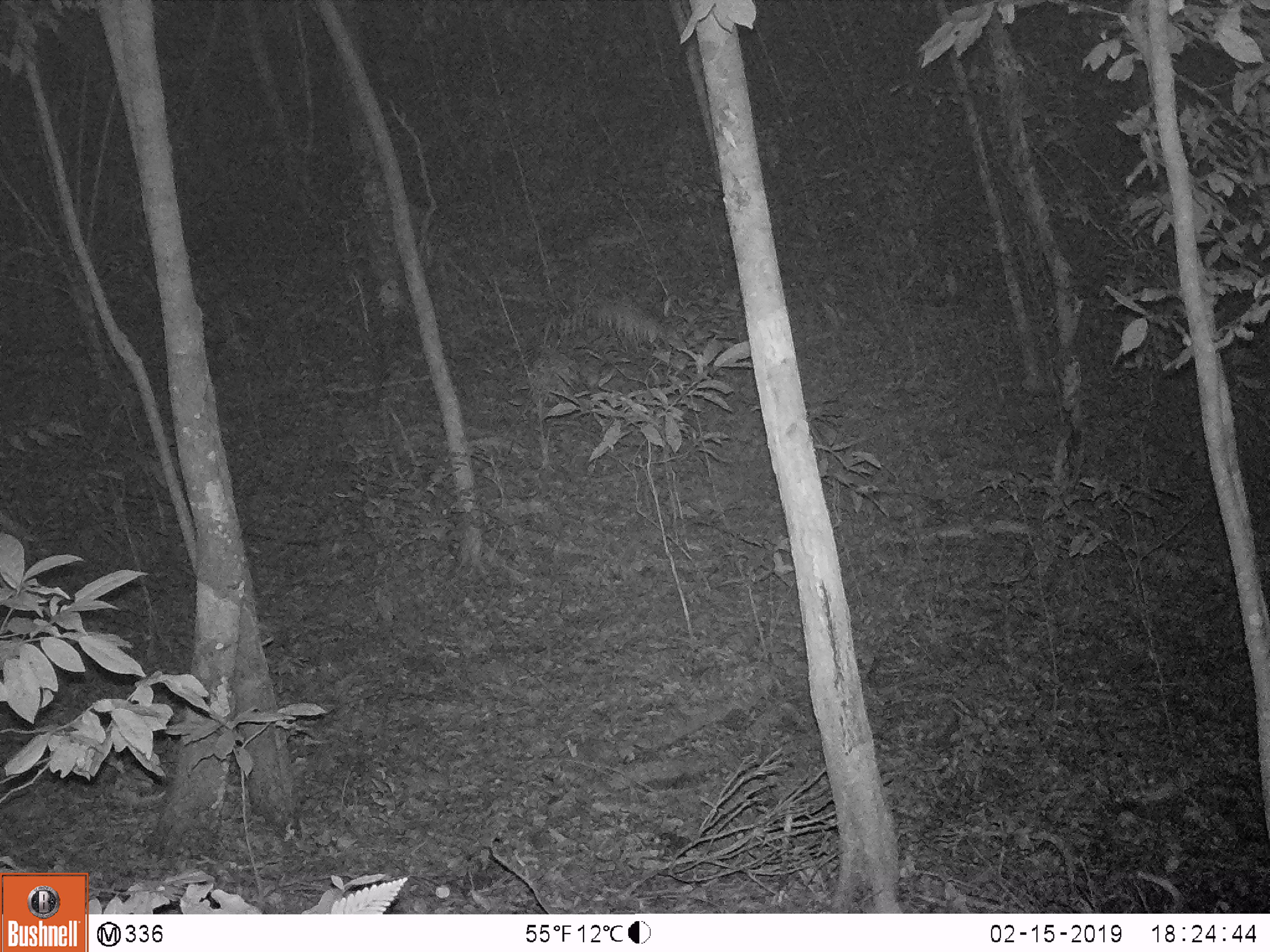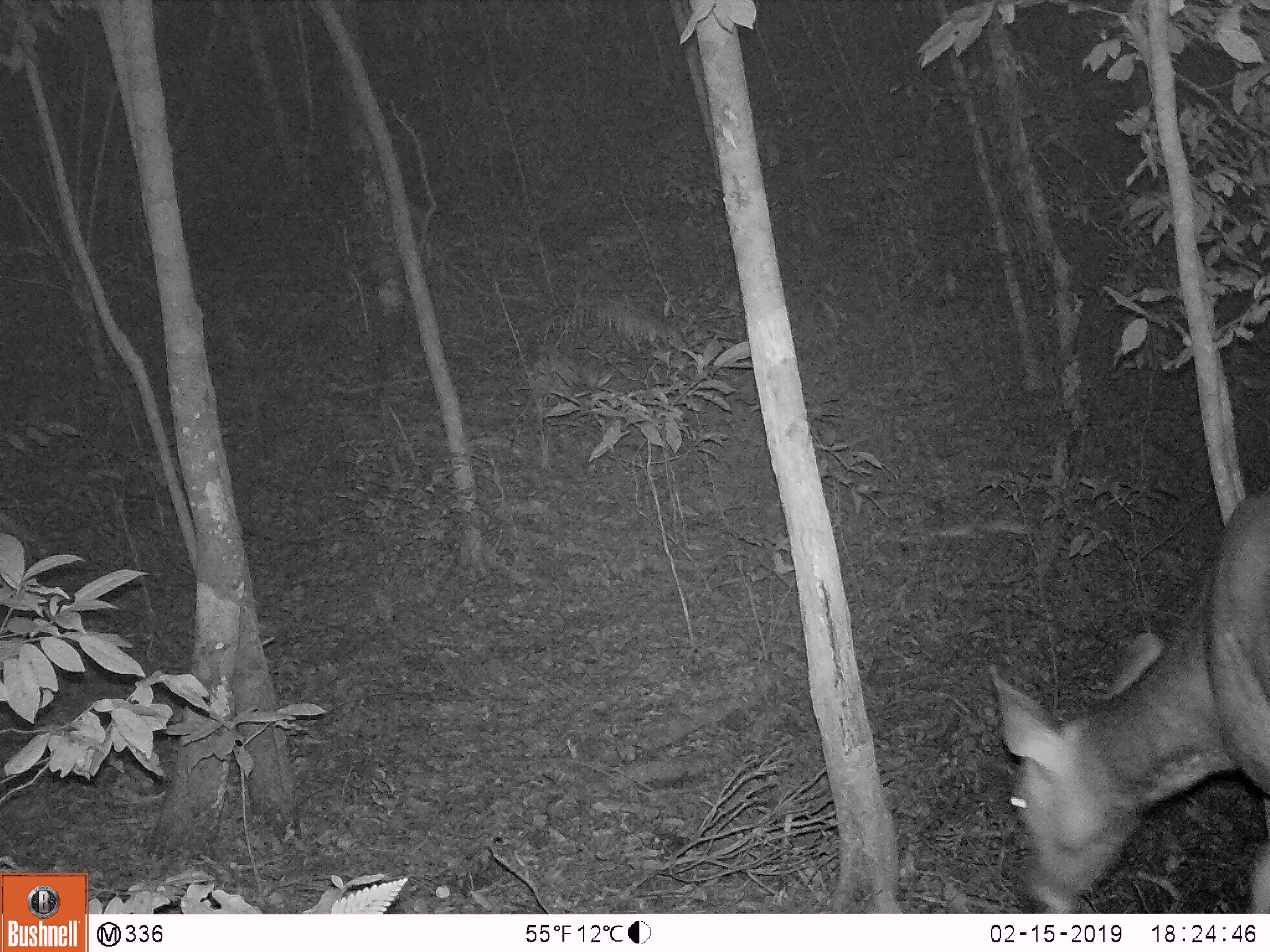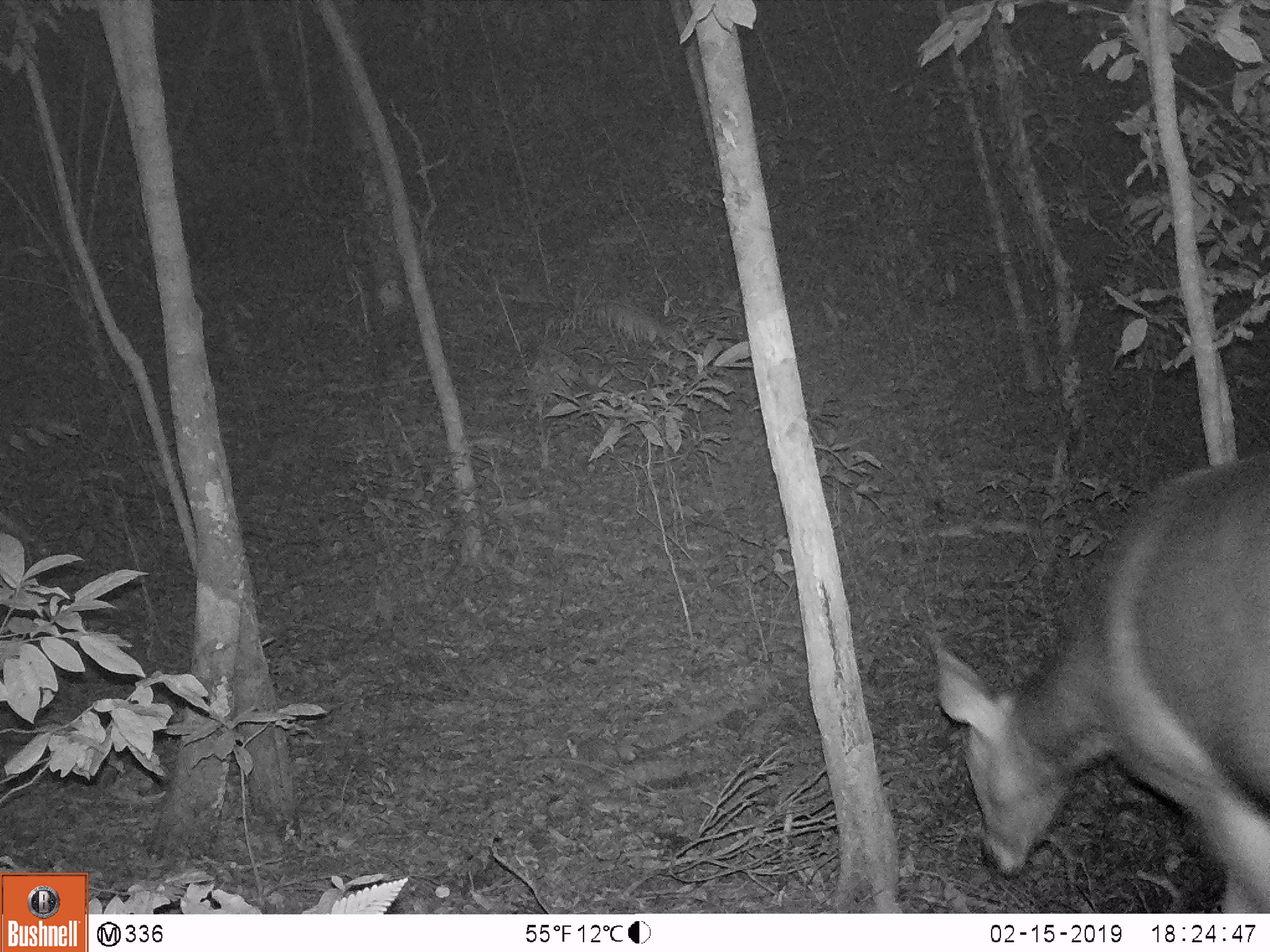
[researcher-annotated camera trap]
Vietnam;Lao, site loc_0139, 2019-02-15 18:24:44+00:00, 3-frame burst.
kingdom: Animalia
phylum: Chordata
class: Mammalia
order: Artiodactyla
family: Cervidae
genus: Rusa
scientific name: Rusa unicolor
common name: sambar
Sambar (Rusa unicolor). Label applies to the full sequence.